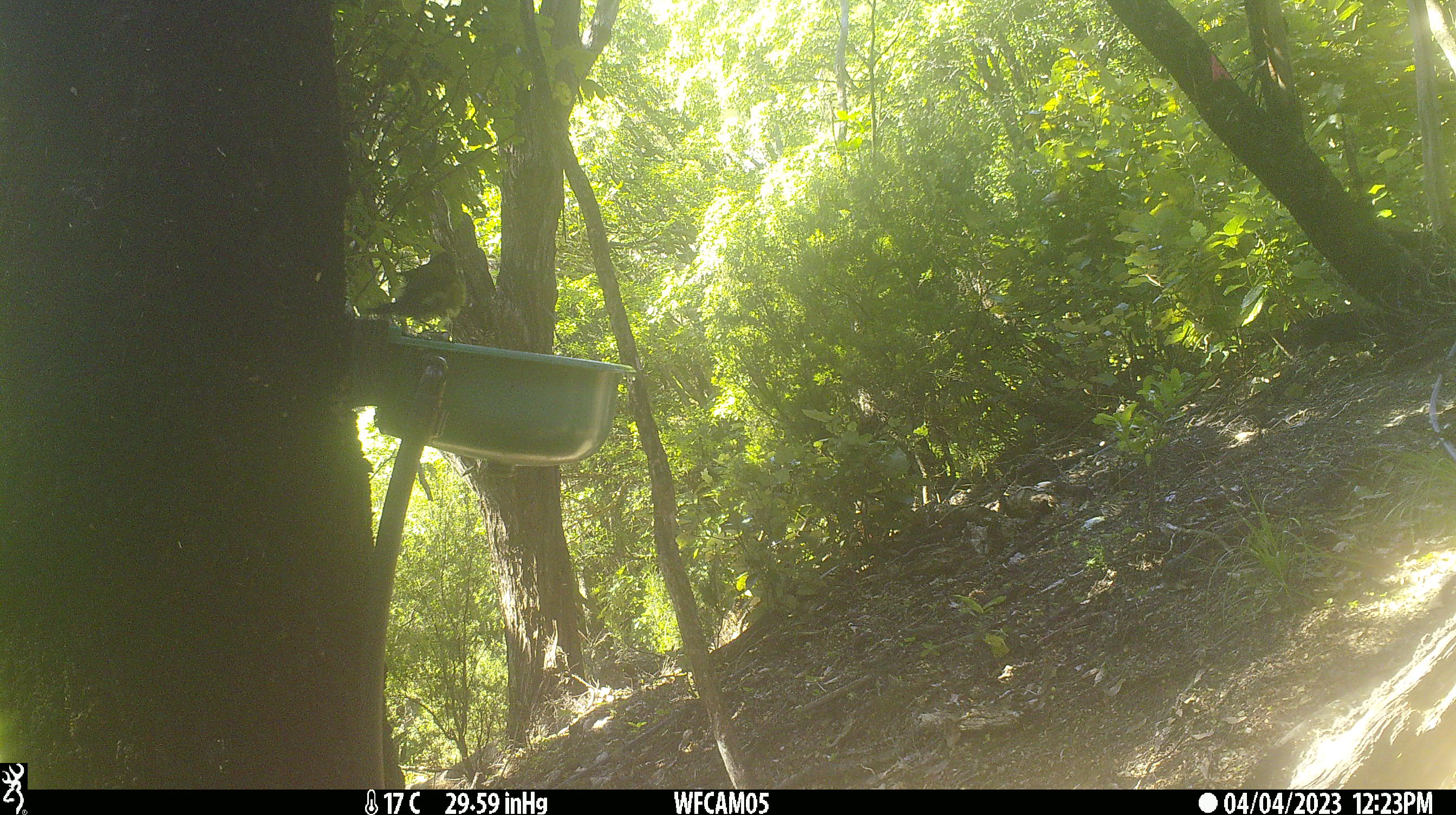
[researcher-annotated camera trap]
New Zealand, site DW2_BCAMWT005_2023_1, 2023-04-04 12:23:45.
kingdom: Animalia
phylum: Chordata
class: Aves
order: Passeriformes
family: Meliphagidae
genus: Anthornis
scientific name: Anthornis melanura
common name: new zealand bellbird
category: bellbird